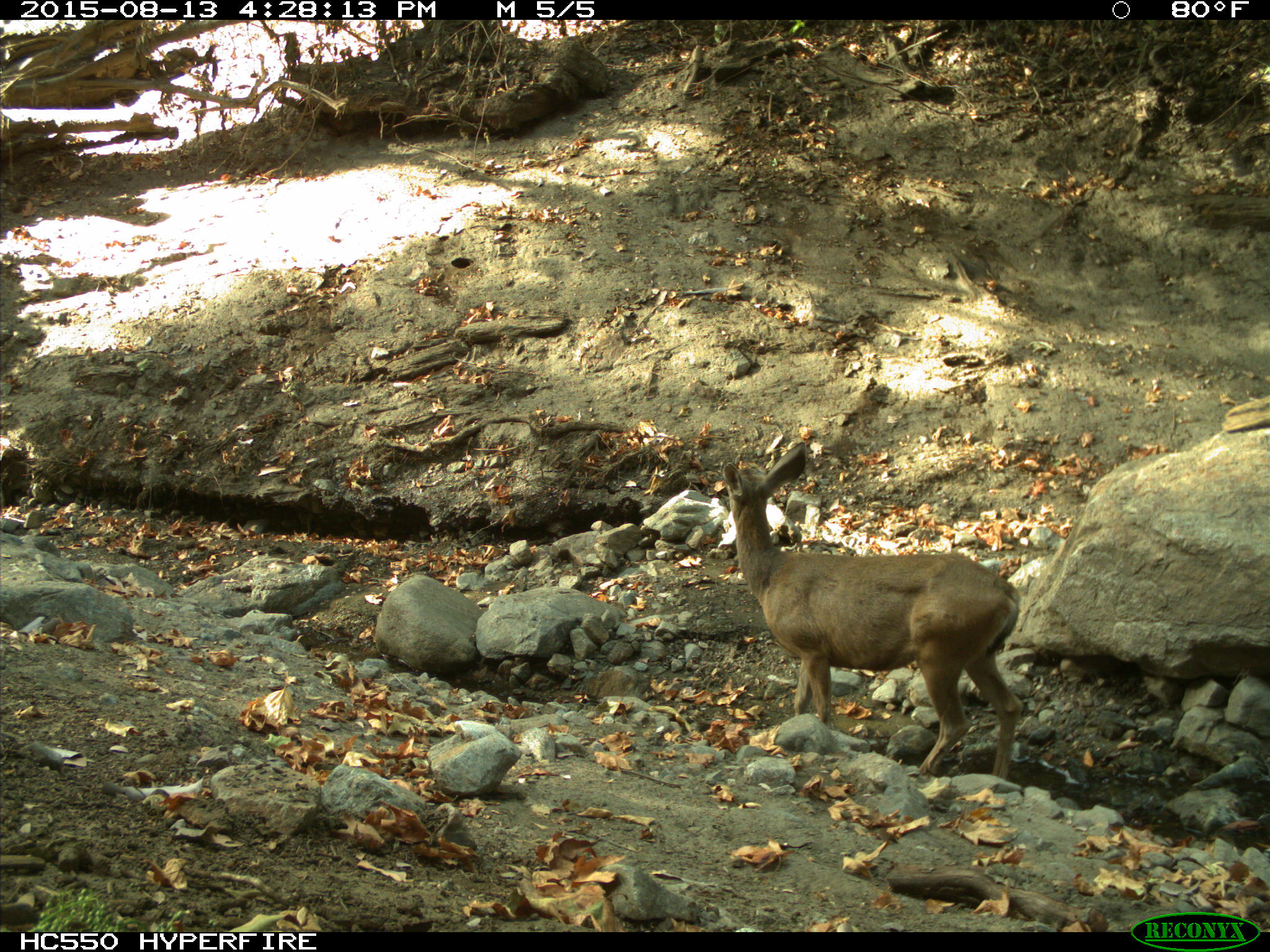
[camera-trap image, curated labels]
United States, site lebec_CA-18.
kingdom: Animalia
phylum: Chordata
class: Mammalia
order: Artiodactyla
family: Cervidae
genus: Odocoileus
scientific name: Odocoileus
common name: deer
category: unidentified deer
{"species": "unidentified deer (deer) (Odocoileus)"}